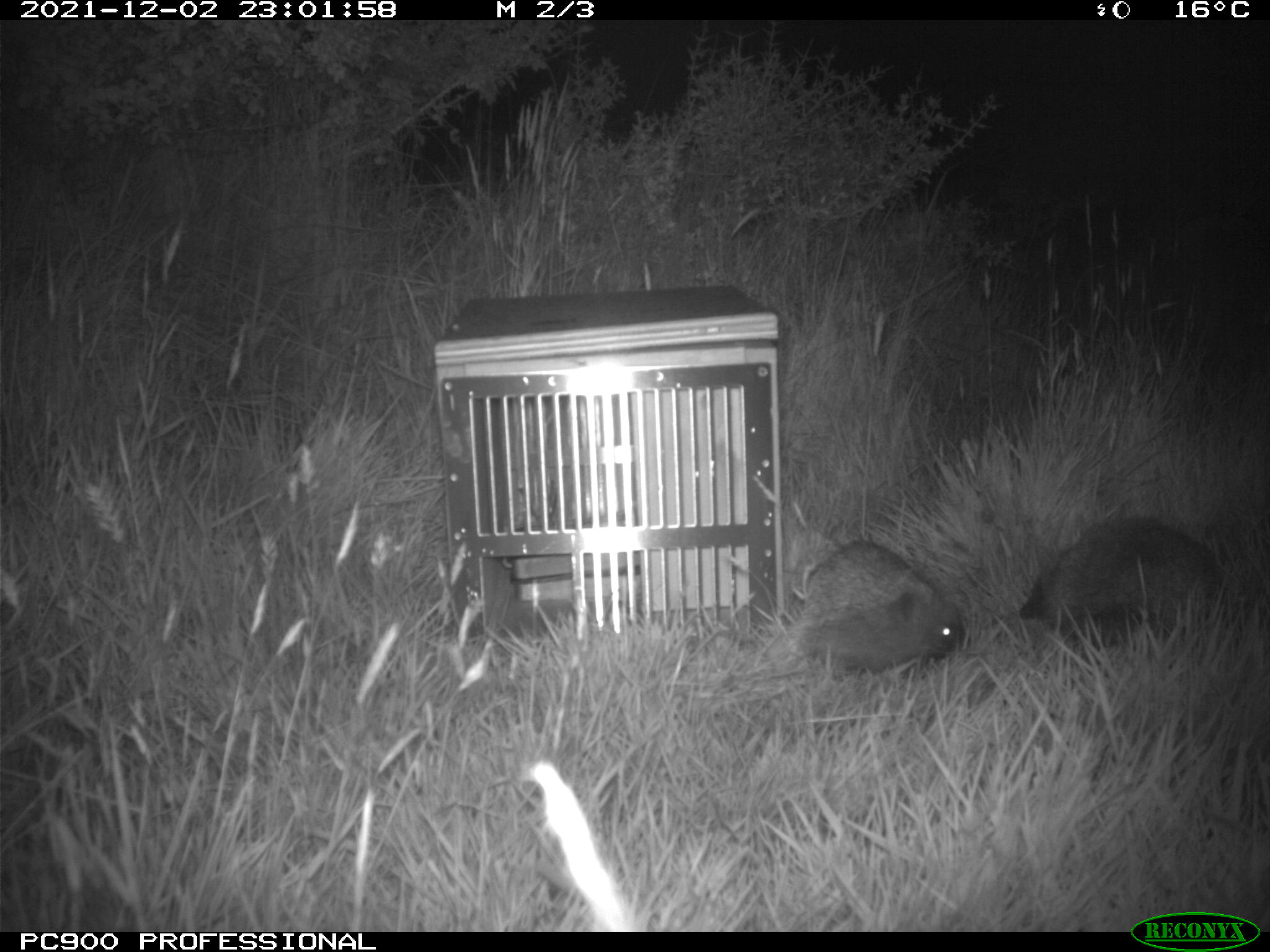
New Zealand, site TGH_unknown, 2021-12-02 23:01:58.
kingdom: Animalia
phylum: Chordata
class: Mammalia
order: Eulipotyphla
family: Erinaceidae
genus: Erinaceus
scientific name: Erinaceus europaeus europaeus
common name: european hedgehog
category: hedgehog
Hedgehog (european hedgehog) (Erinaceus europaeus europaeus).